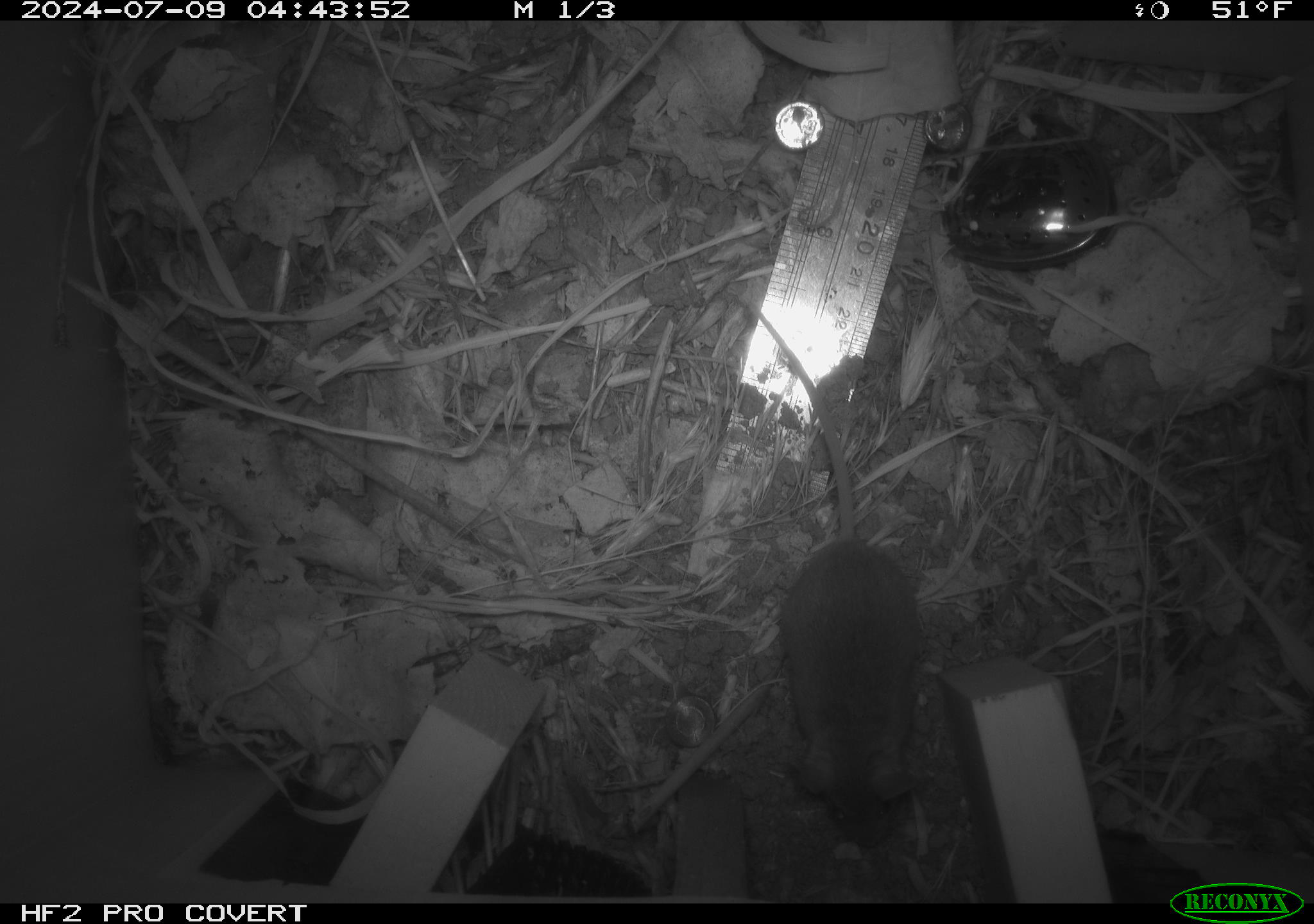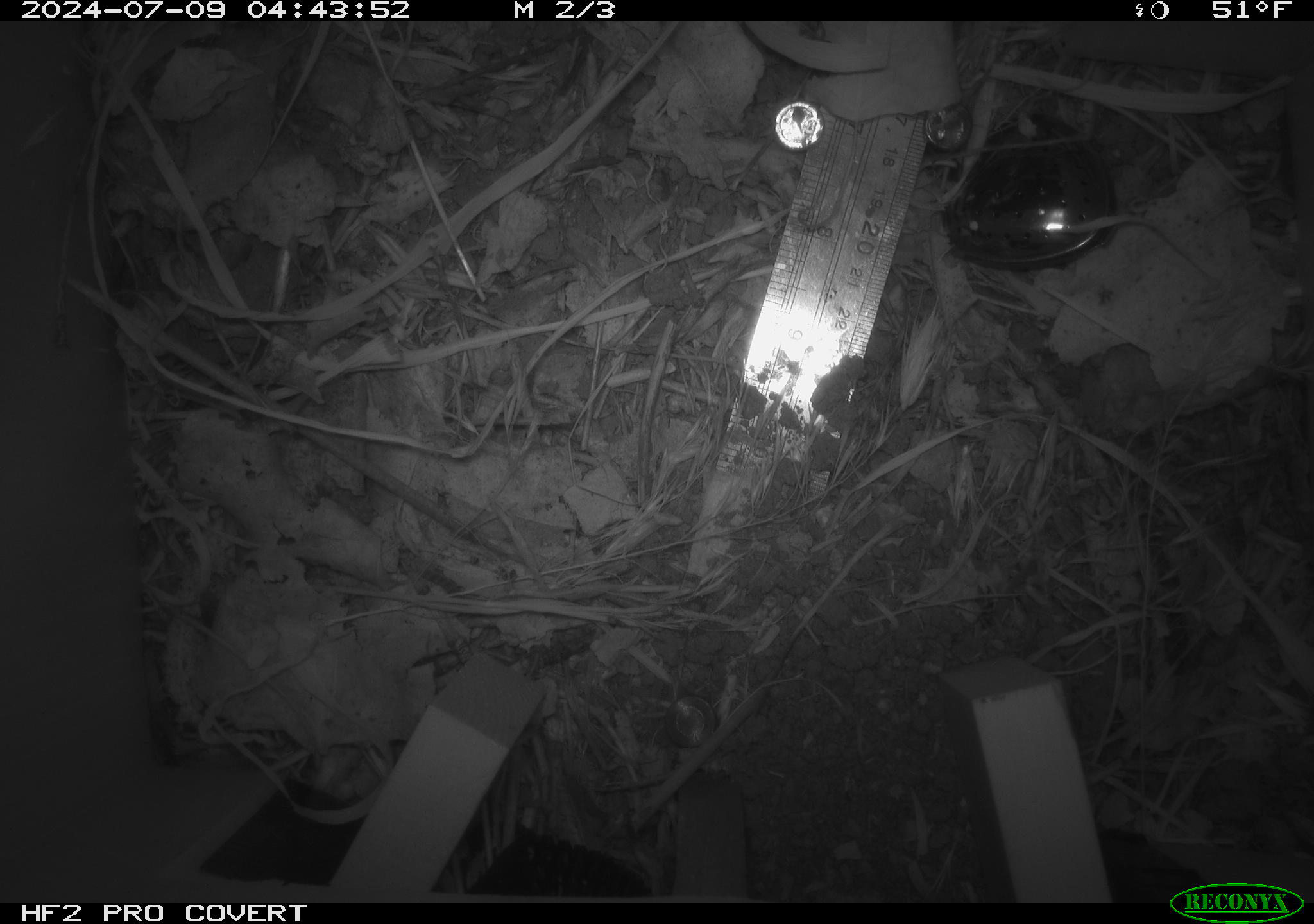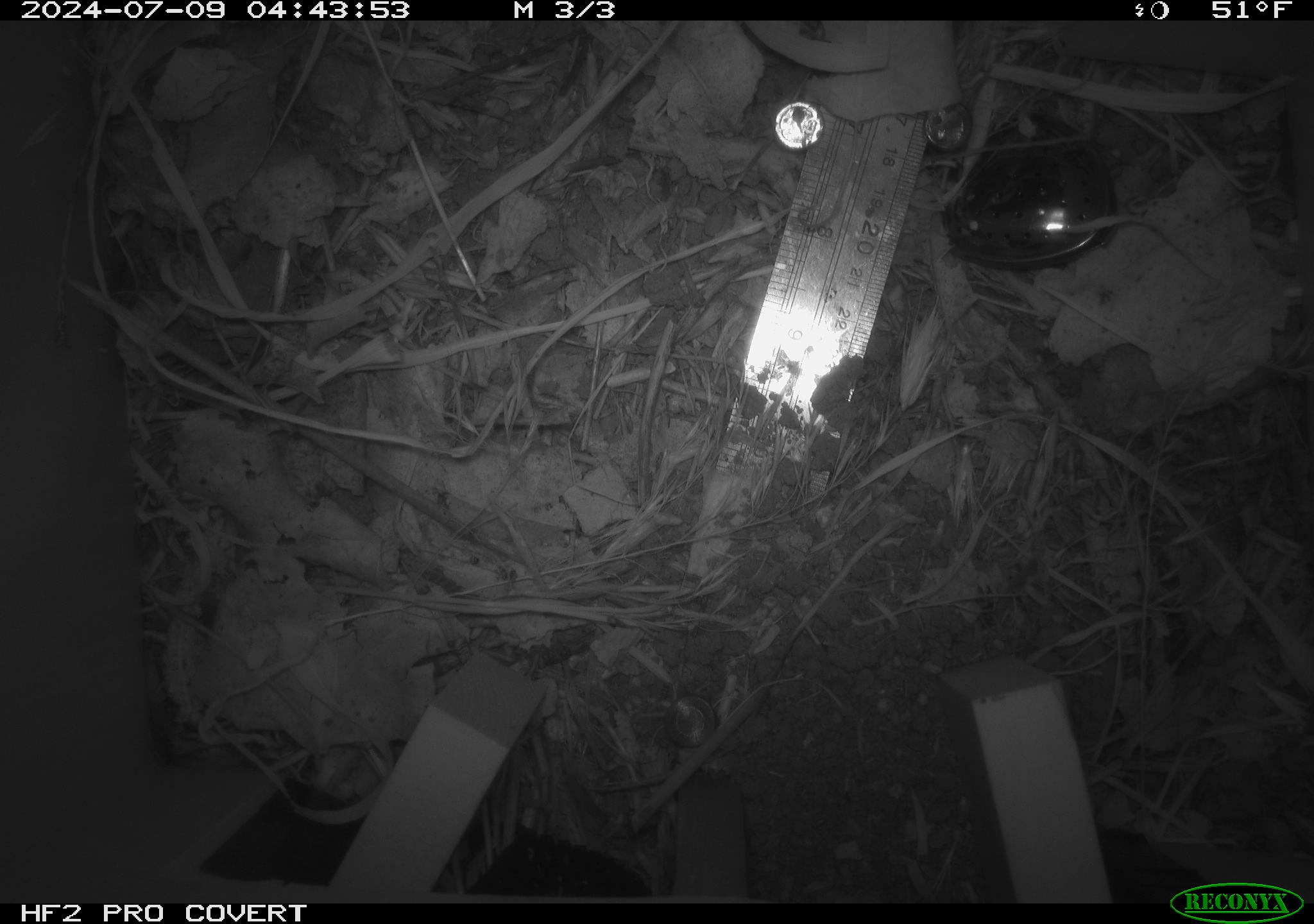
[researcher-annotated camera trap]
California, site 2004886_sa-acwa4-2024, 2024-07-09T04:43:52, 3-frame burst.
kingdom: Animalia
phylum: Chordata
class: Mammalia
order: Rodentia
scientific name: Rodentia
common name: mouse species